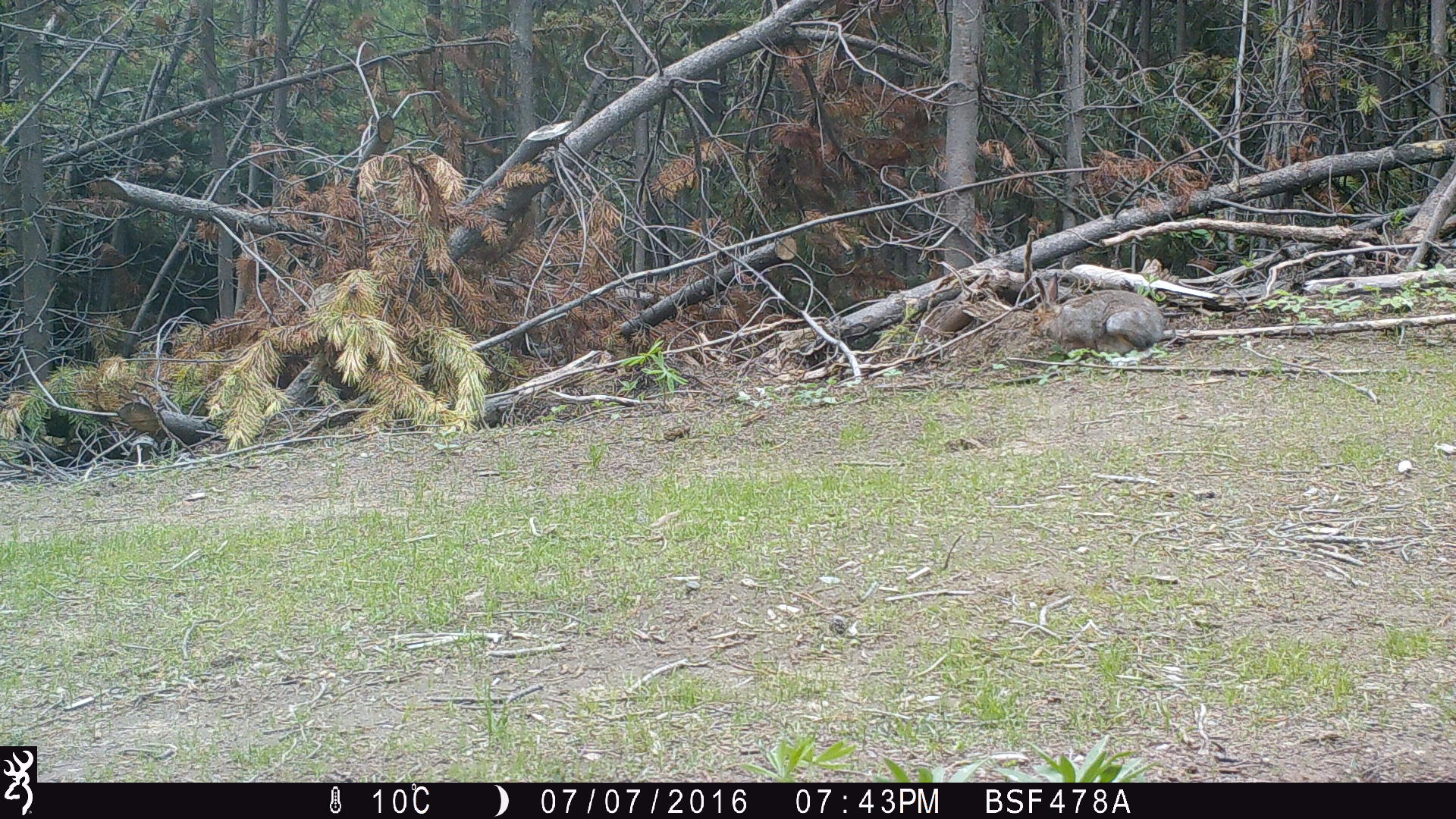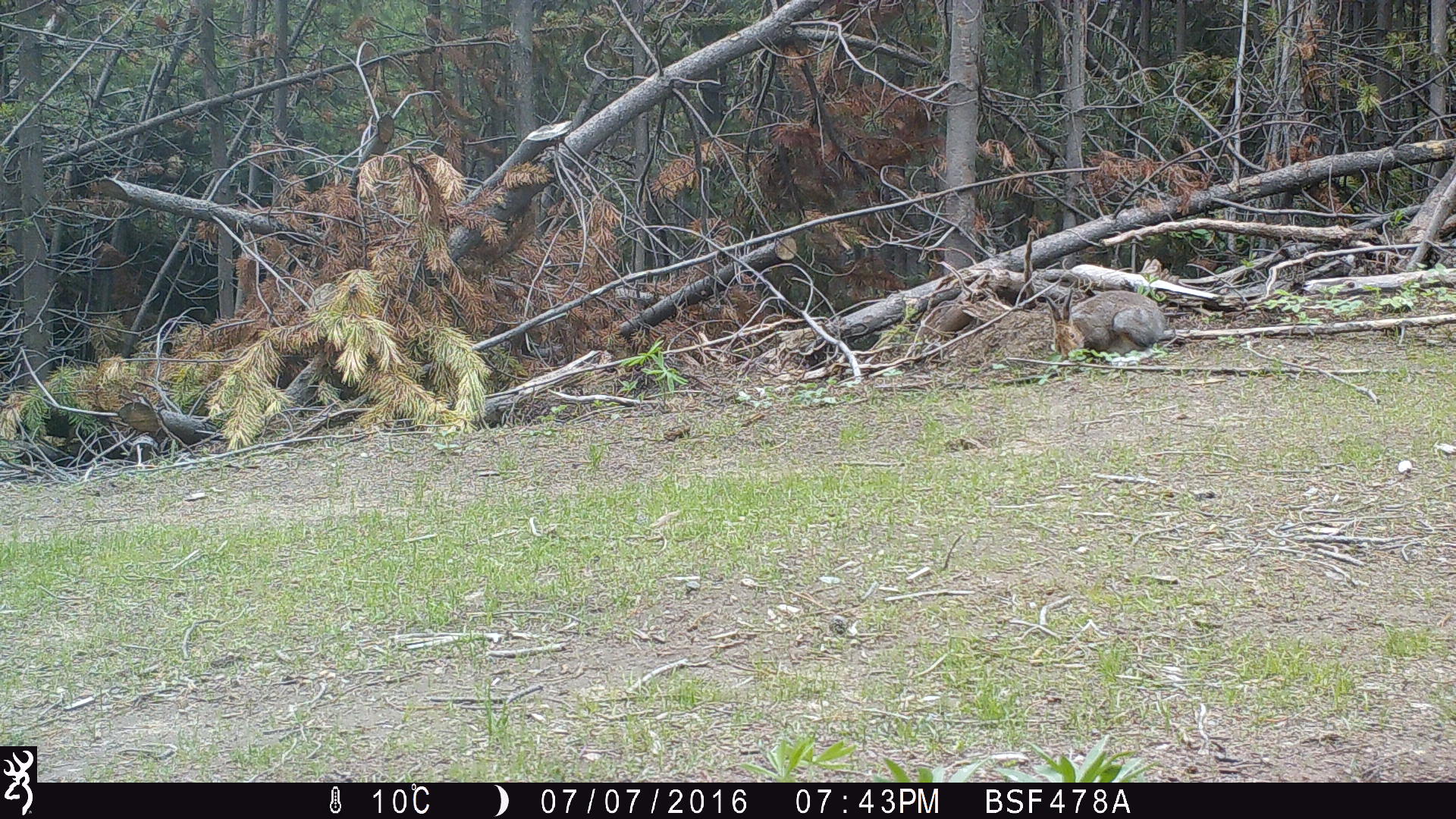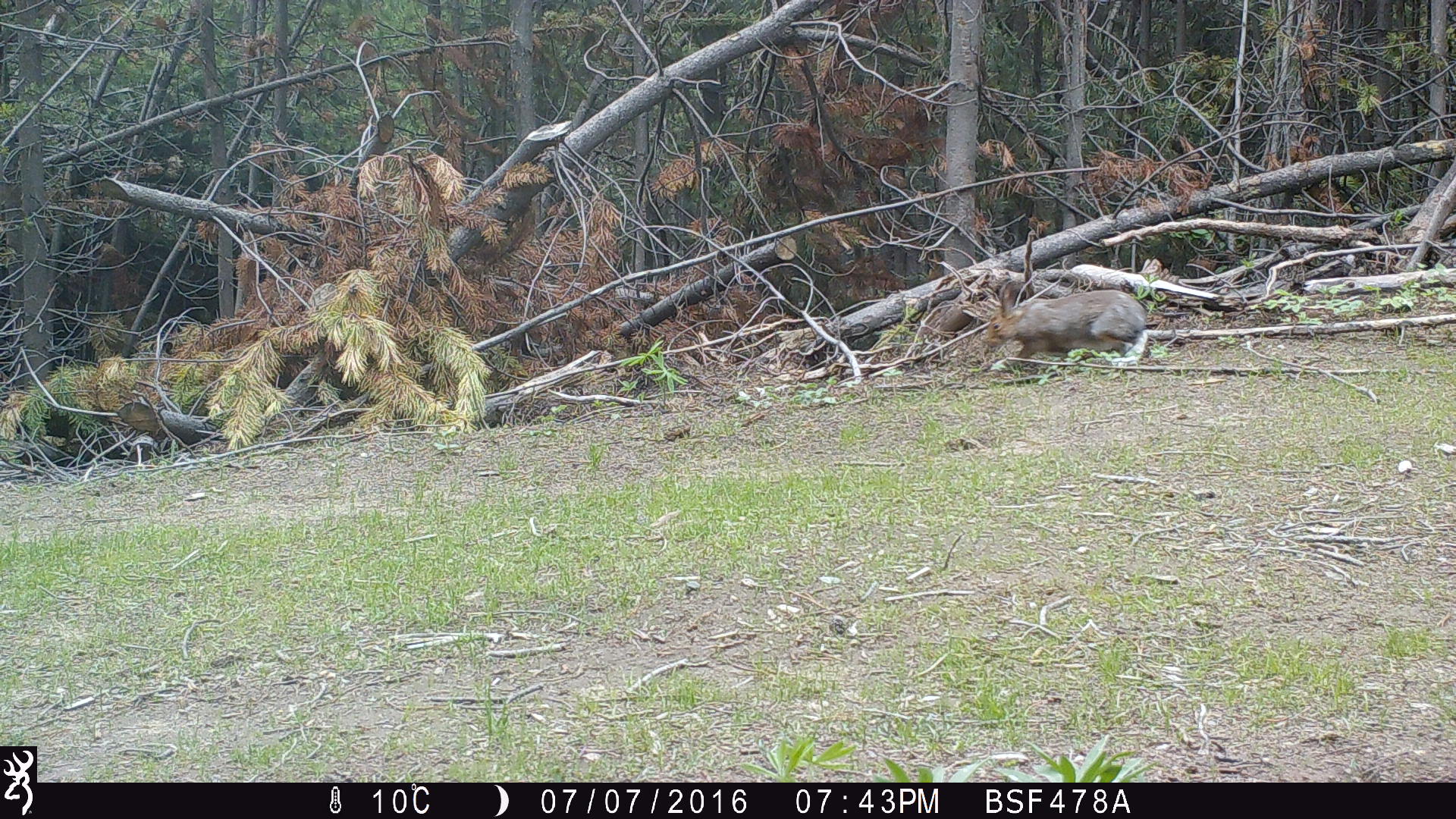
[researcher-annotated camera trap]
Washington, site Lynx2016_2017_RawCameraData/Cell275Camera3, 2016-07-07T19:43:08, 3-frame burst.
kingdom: Animalia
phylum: Chordata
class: Mammalia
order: Lagomorpha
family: Leporidae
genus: Lepus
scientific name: Lepus americanus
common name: snowshoe hare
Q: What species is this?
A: Lepus americanus (snowshoe hare).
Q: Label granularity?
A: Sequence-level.